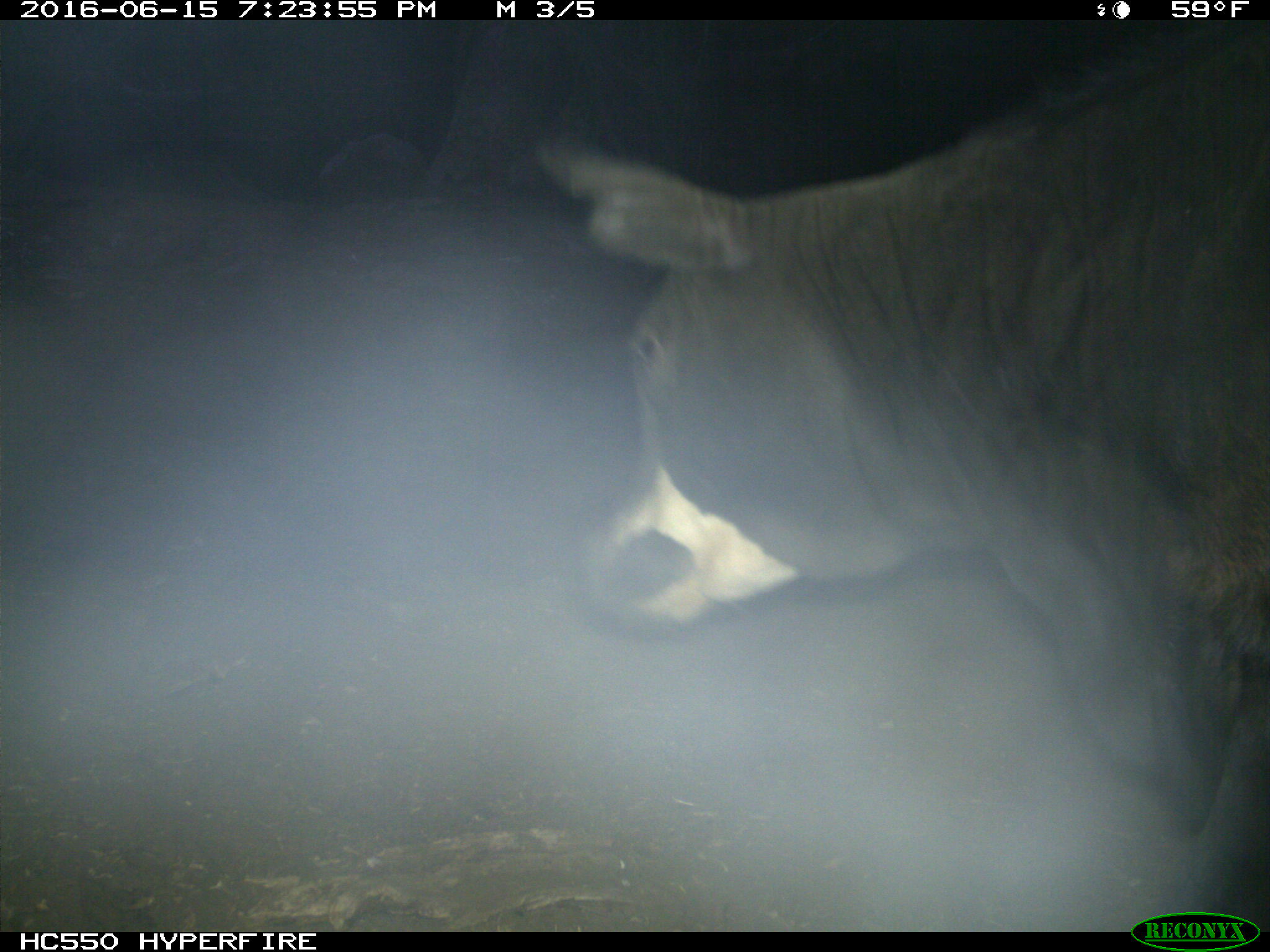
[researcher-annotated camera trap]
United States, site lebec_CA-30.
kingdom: Animalia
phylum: Chordata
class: Mammalia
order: Artiodactyla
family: Bovidae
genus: Bos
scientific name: Bos taurus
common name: domestic cow